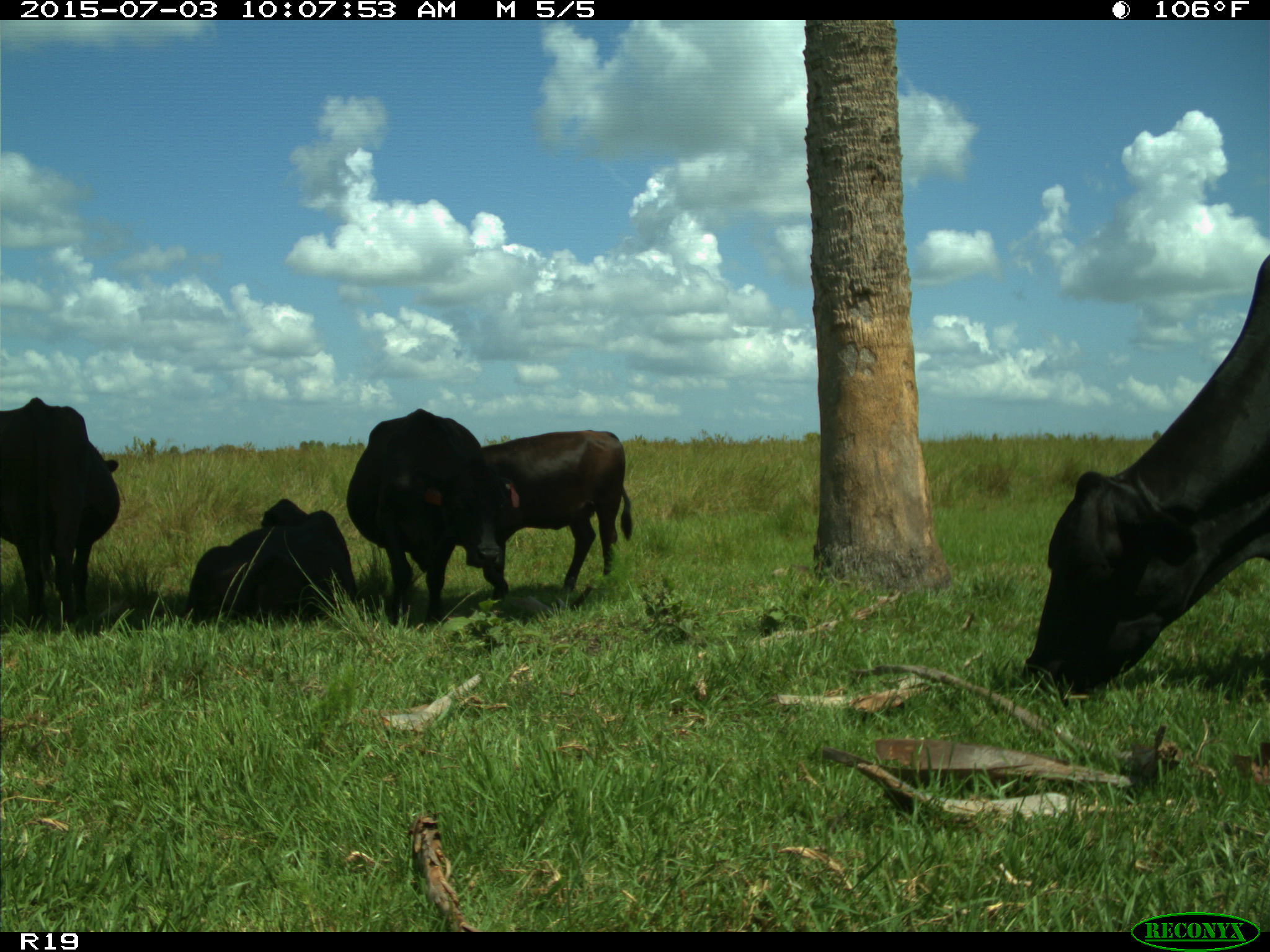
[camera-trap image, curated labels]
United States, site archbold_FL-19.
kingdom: Animalia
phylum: Chordata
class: Mammalia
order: Artiodactyla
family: Bovidae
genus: Bos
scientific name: Bos taurus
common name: domestic cow